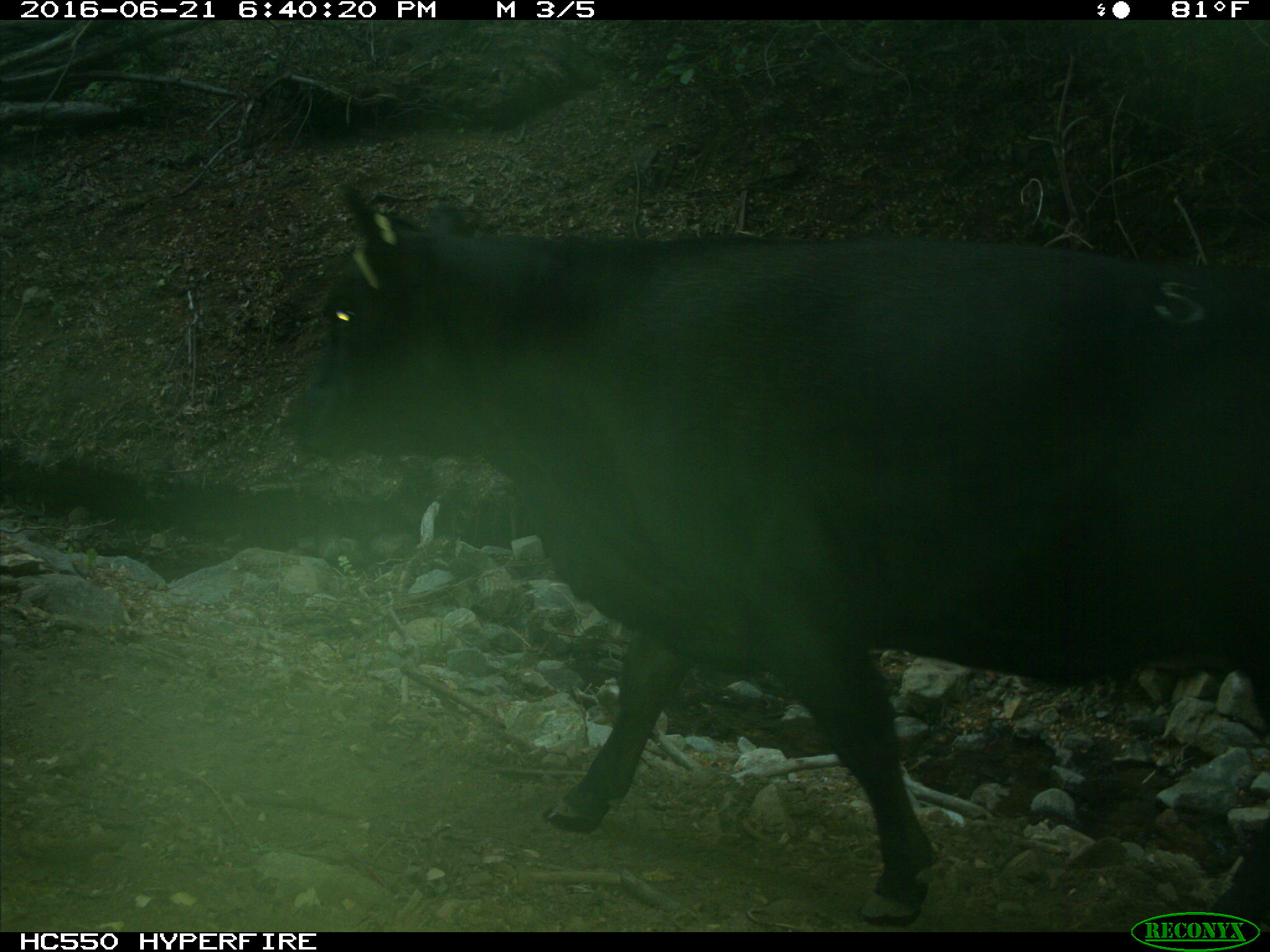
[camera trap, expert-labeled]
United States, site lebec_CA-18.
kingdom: Animalia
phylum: Chordata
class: Mammalia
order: Artiodactyla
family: Bovidae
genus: Bos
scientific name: Bos taurus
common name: domestic cow